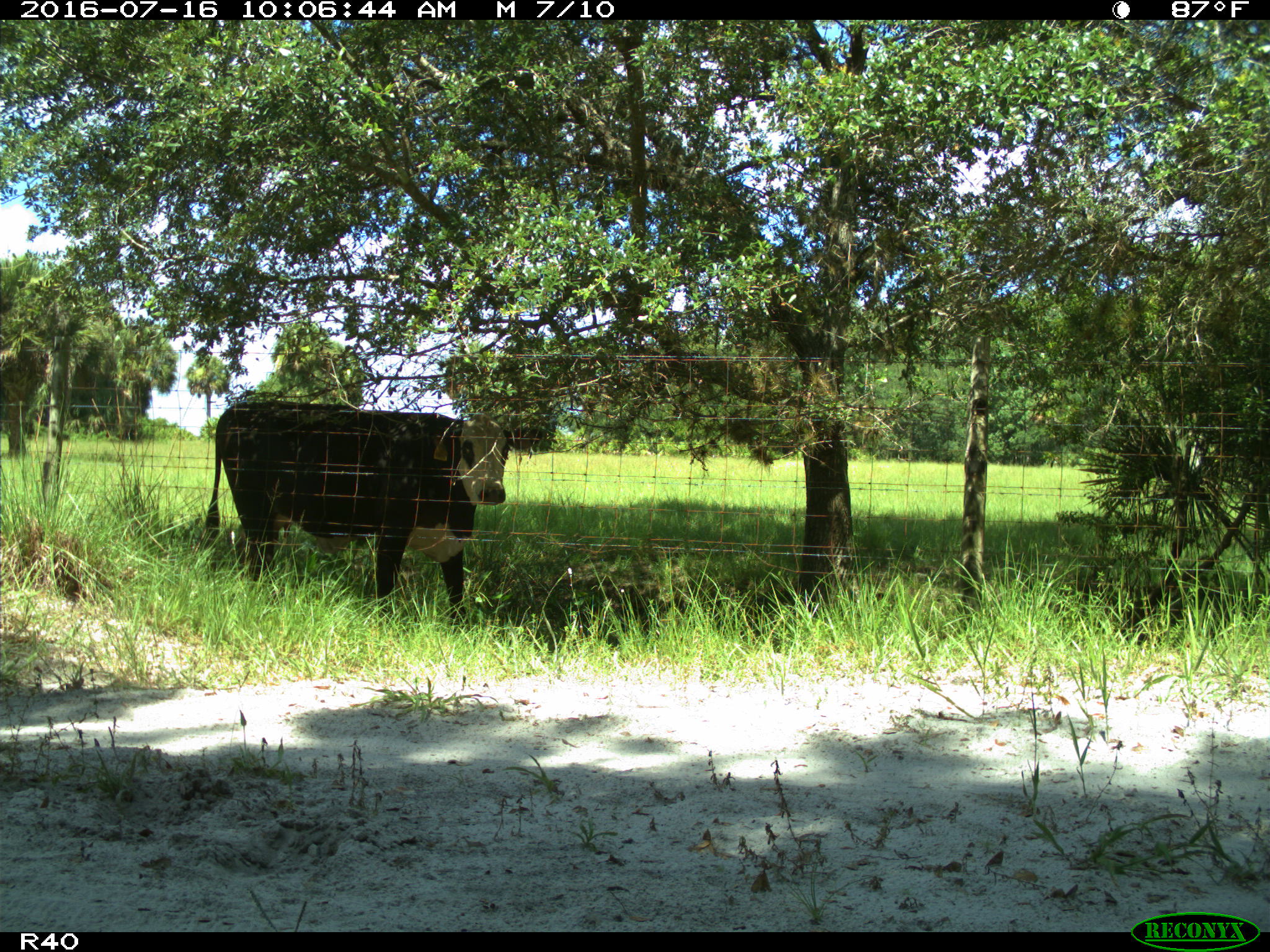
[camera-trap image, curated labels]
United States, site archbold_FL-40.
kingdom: Animalia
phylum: Chordata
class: Mammalia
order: Artiodactyla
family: Bovidae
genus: Bos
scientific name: Bos taurus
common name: domestic cow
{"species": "Bos taurus (domestic cow)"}